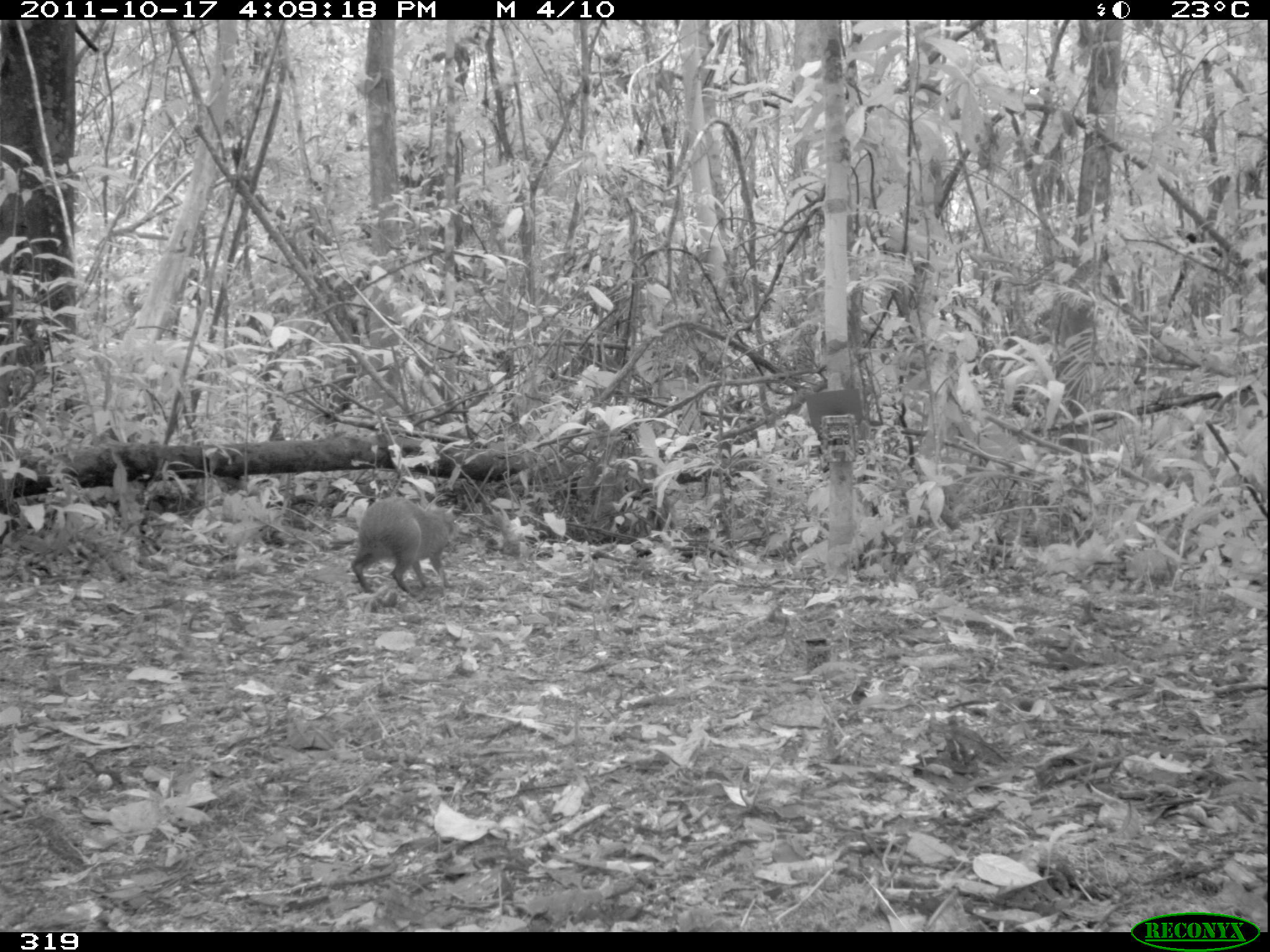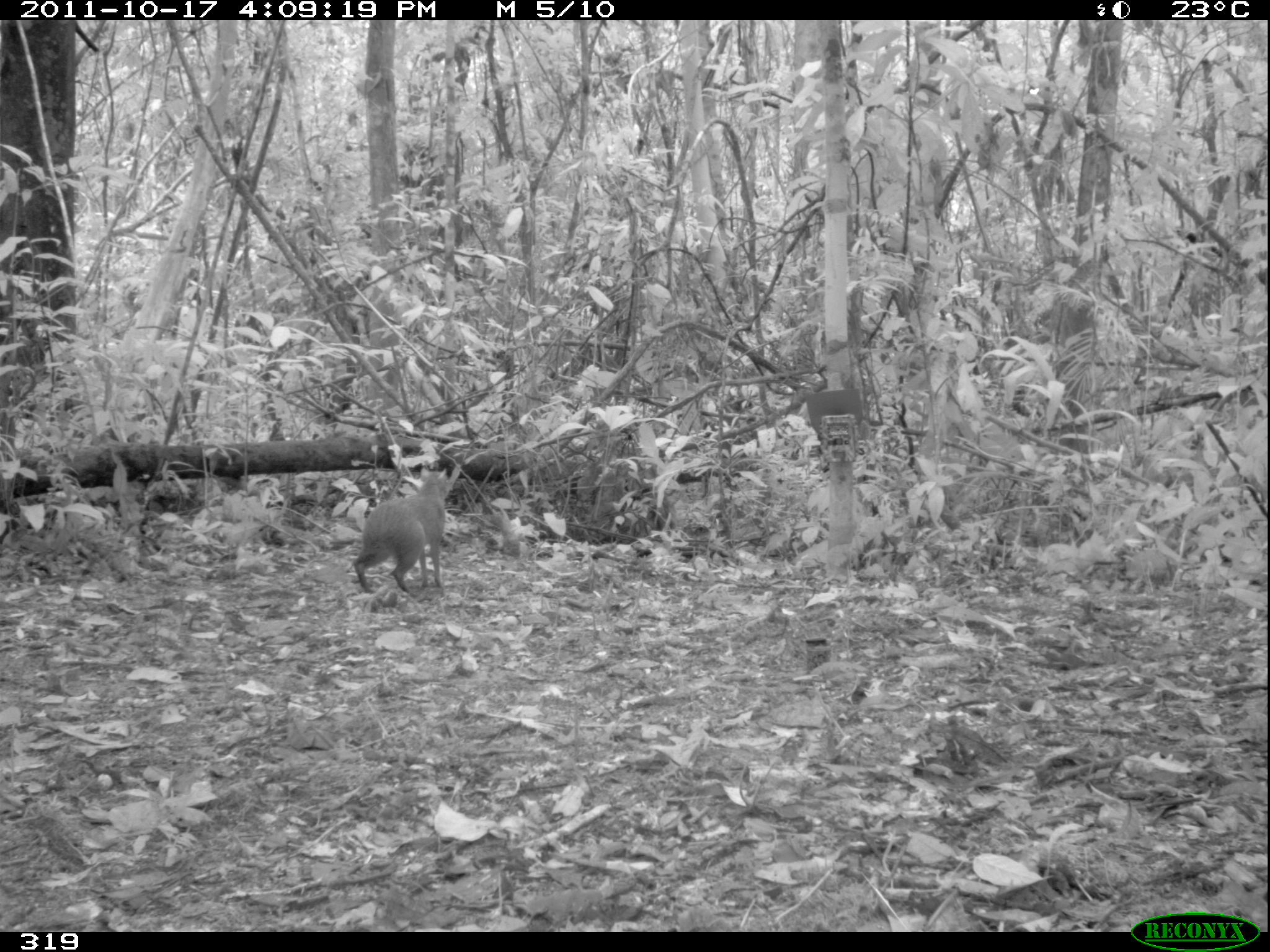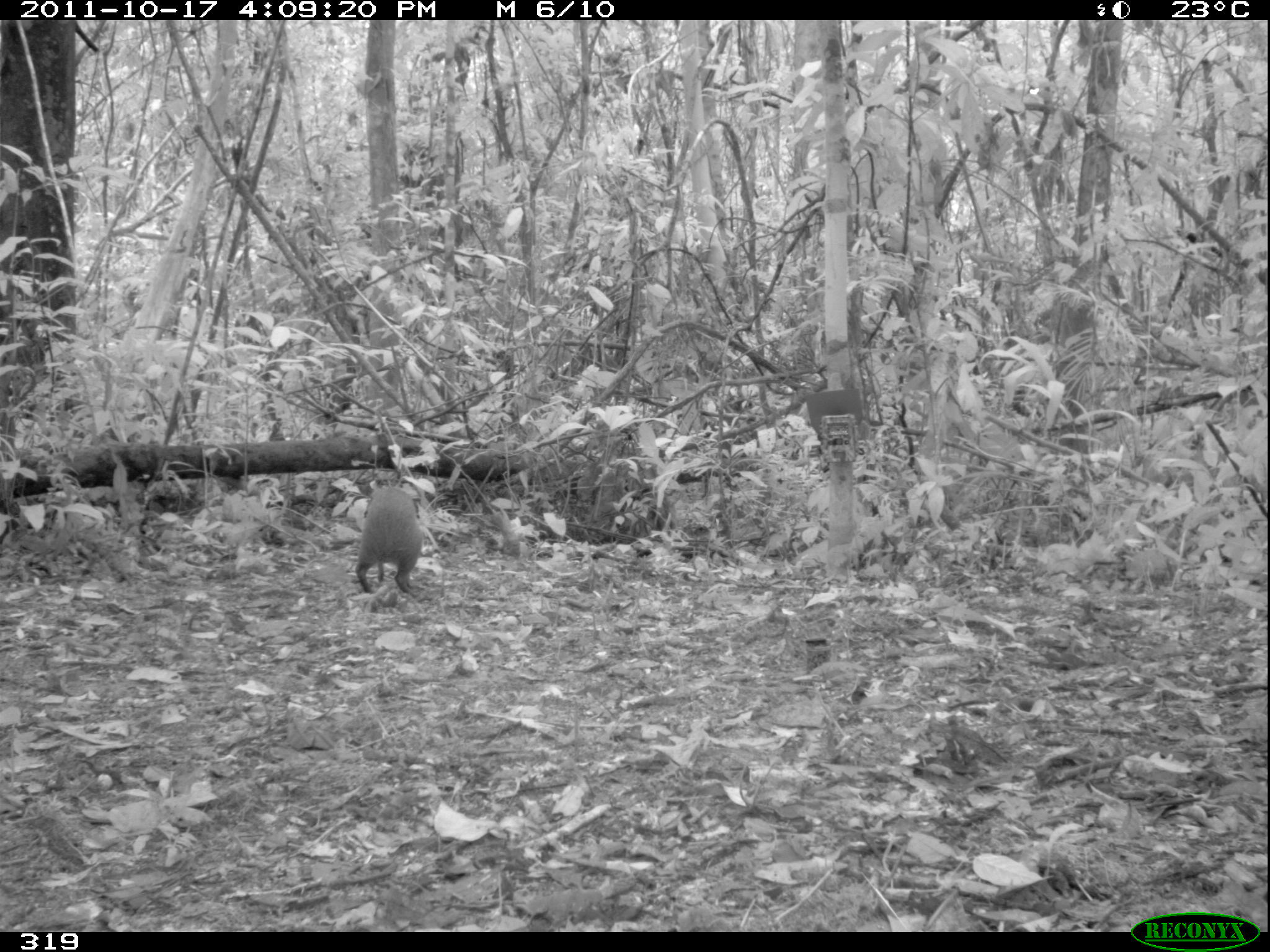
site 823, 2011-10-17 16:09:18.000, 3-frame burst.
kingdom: Animalia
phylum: Chordata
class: Mammalia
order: Rodentia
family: Dasyproctidae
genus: Dasyprocta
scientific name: Dasyprocta punctata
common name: central american agouti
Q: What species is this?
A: Dasyprocta punctata (central american agouti).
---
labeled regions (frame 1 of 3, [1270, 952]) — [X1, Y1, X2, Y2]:
dasyprocta punctata: [350, 495, 460, 598]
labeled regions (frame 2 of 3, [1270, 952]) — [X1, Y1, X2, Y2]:
dasyprocta punctata: [353, 467, 450, 595]